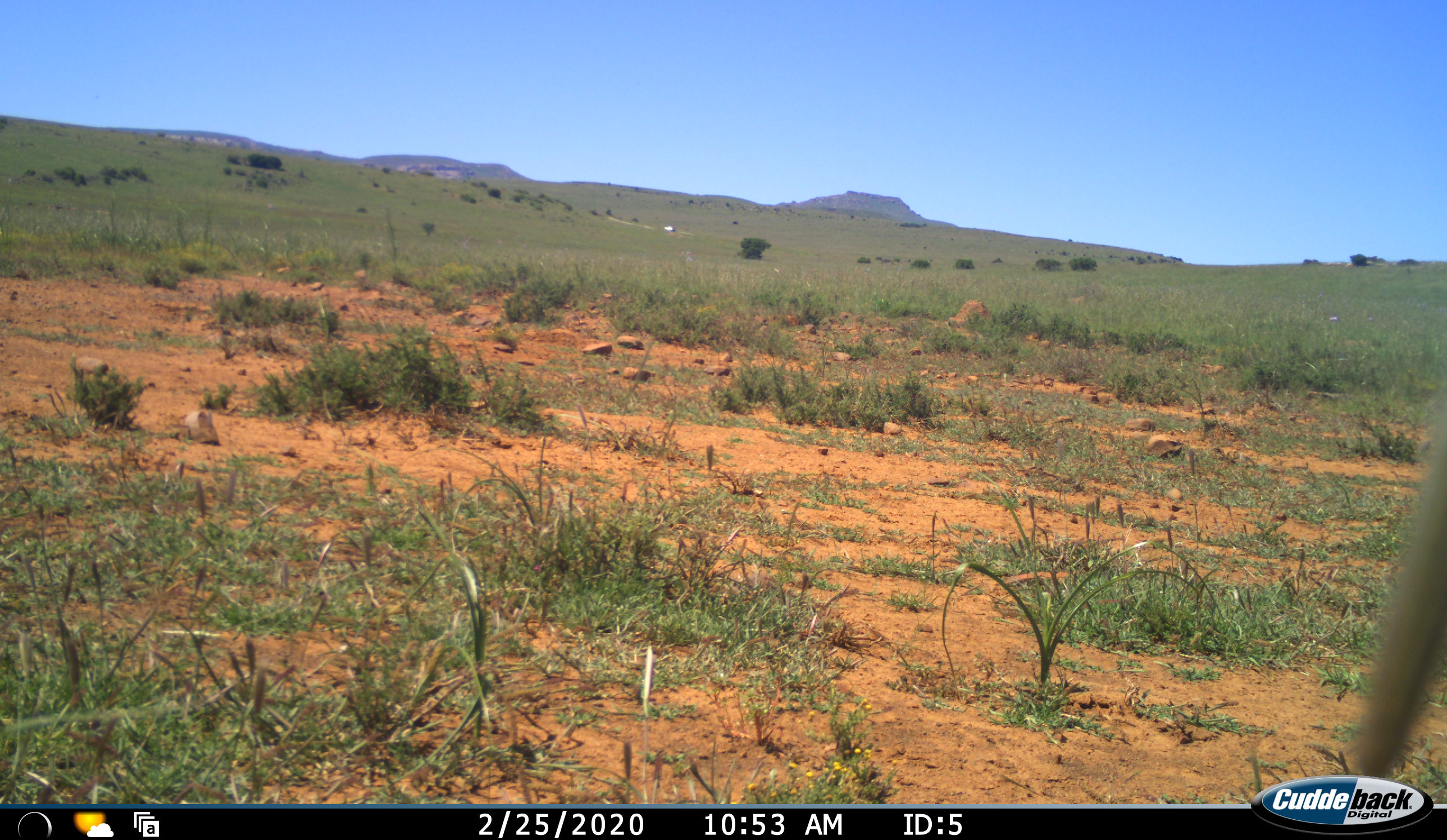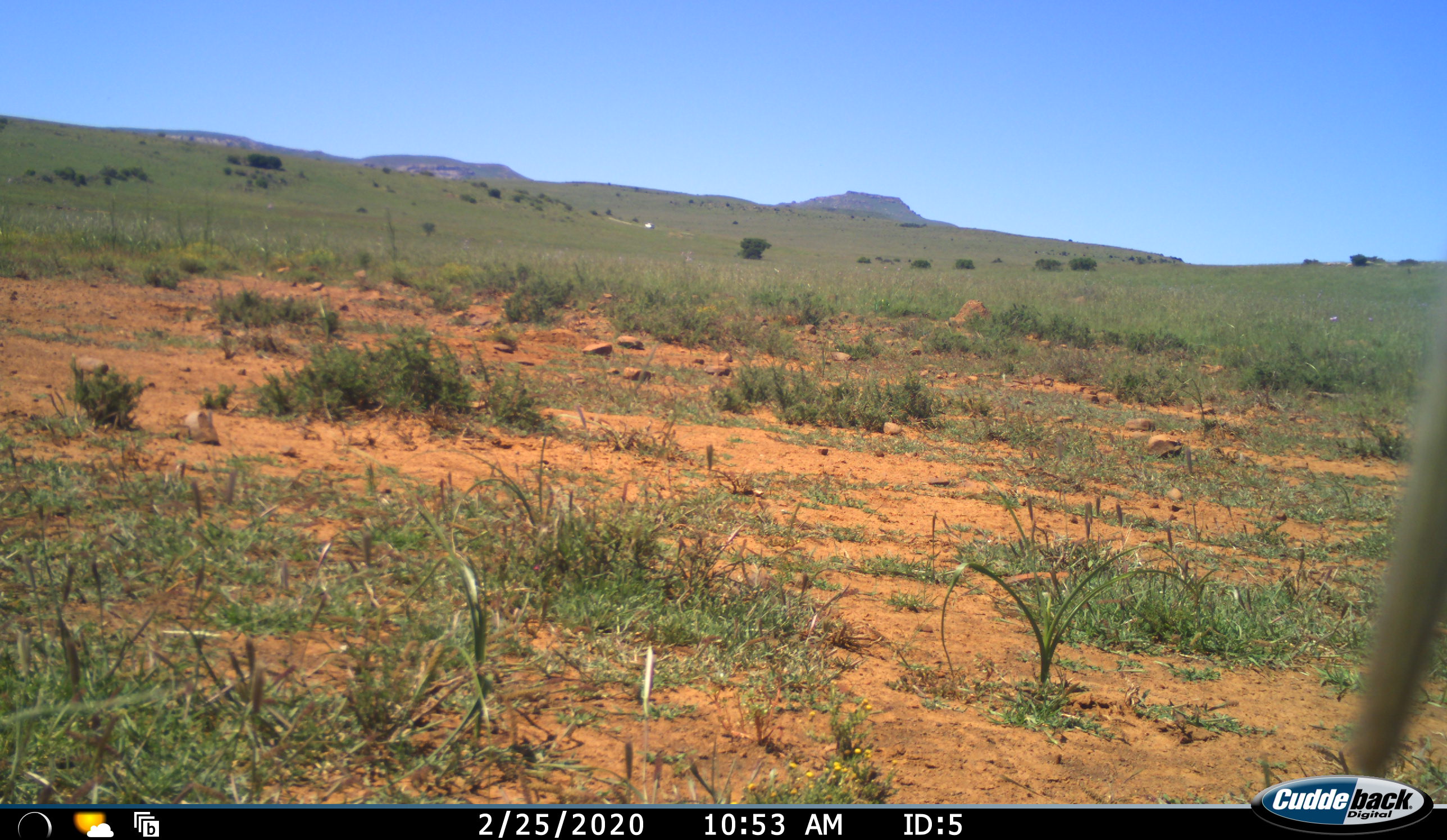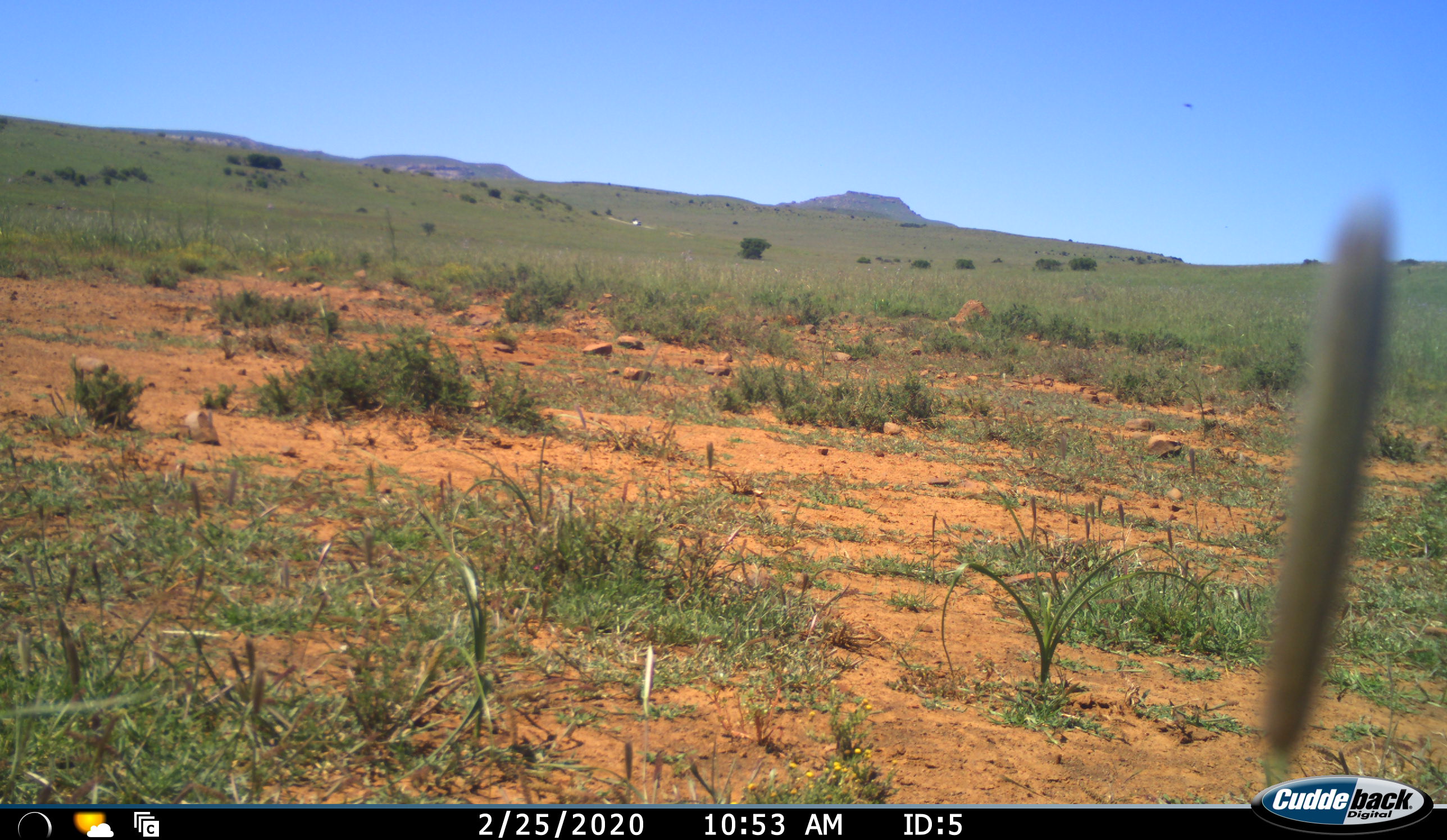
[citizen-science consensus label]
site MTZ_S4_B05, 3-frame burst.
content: unidentified animal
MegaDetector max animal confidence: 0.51